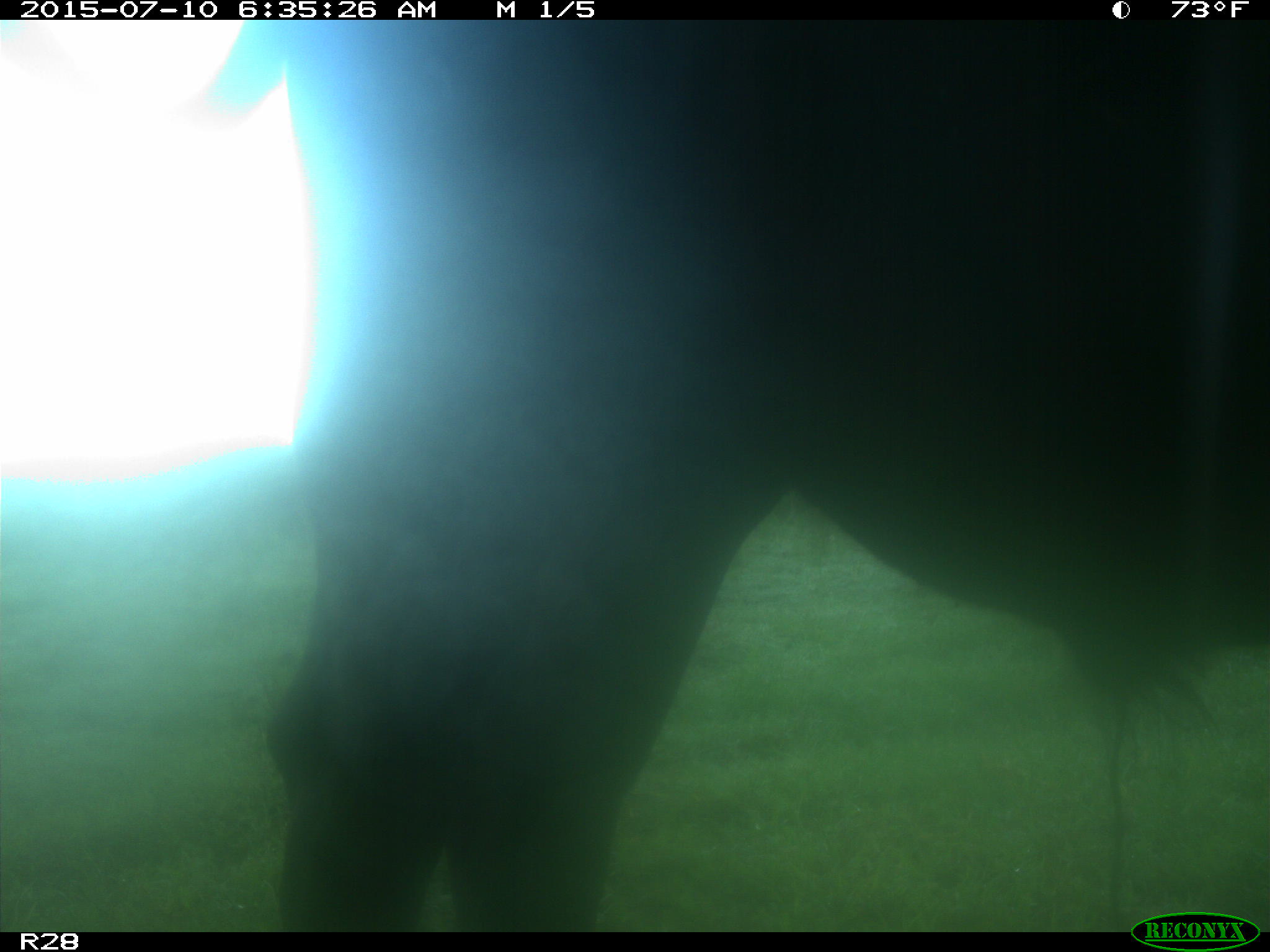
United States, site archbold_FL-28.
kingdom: Animalia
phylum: Chordata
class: Mammalia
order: Artiodactyla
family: Bovidae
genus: Bos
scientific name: Bos taurus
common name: domestic cow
Bos taurus (domestic cow).